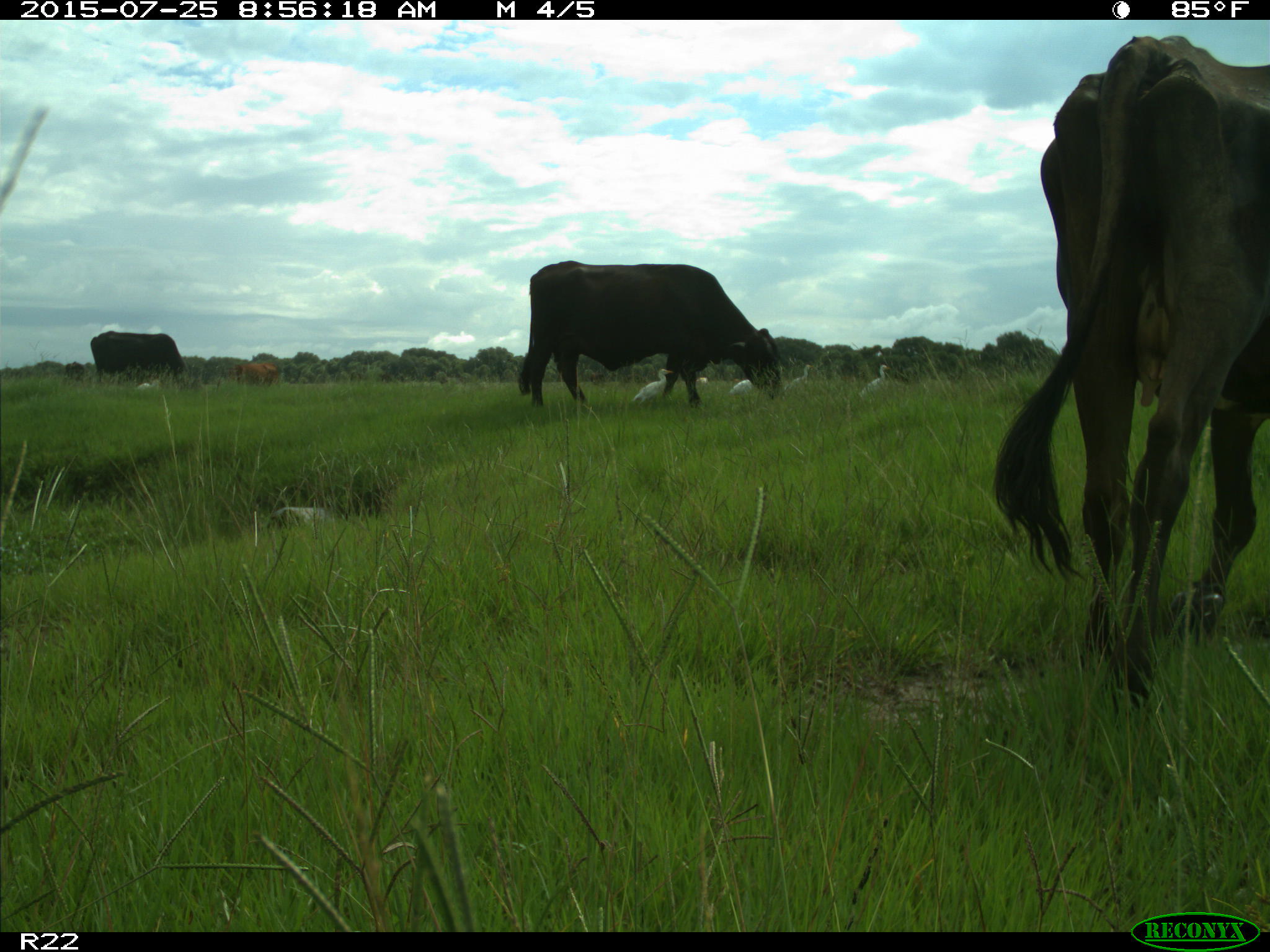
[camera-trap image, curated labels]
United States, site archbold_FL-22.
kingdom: Animalia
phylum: Chordata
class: Mammalia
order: Artiodactyla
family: Bovidae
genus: Bos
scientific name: Bos taurus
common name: domestic cow